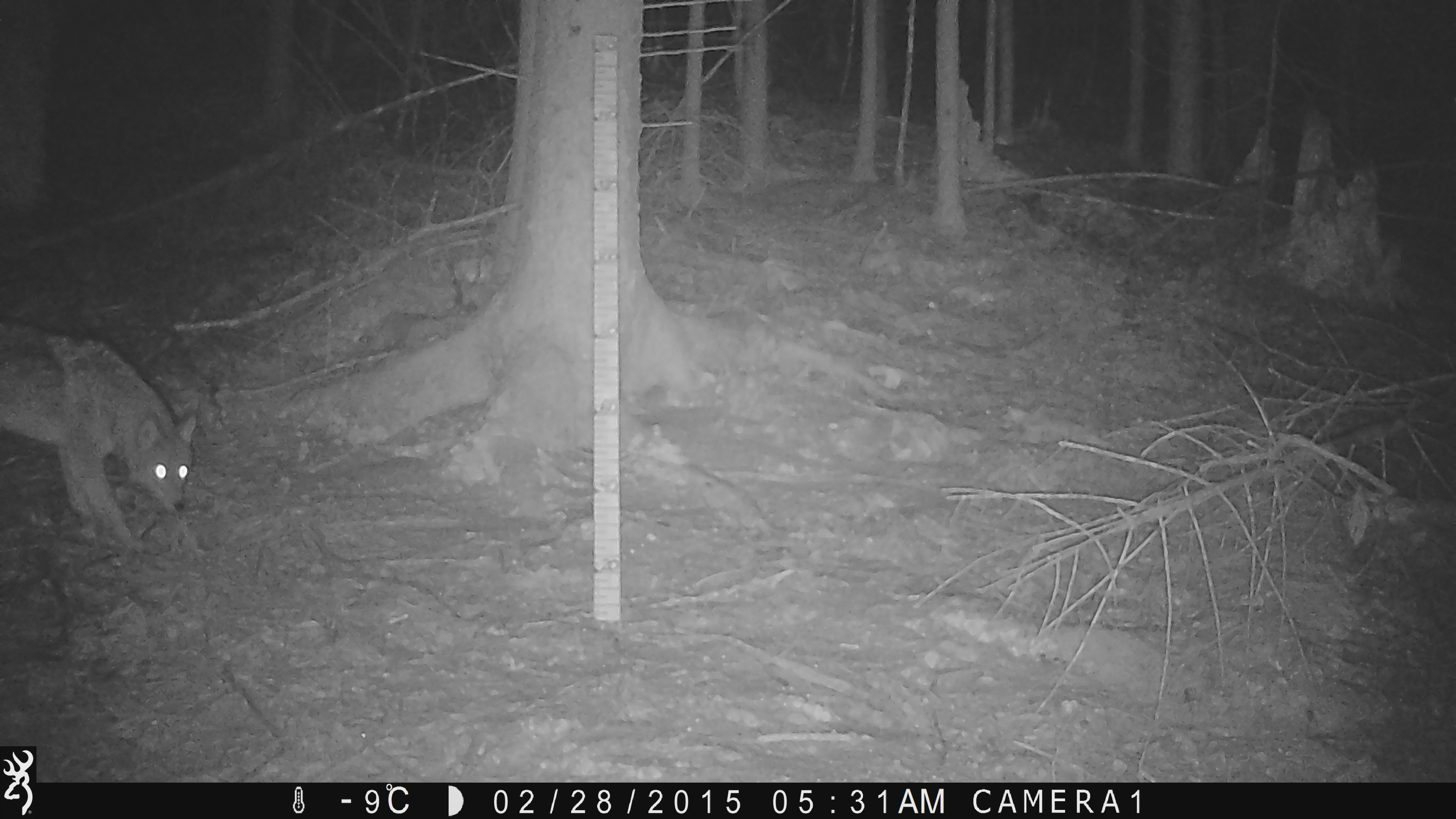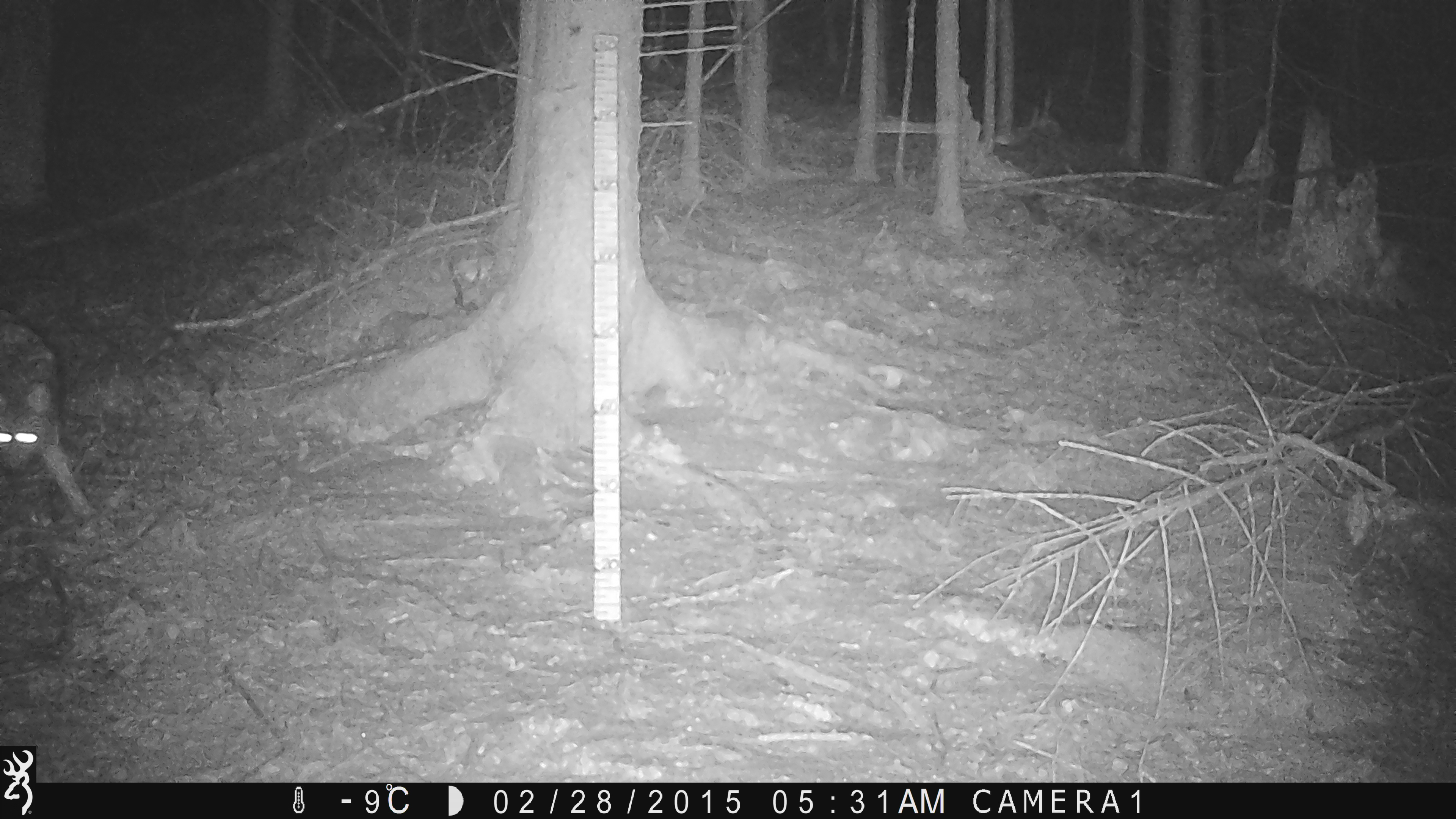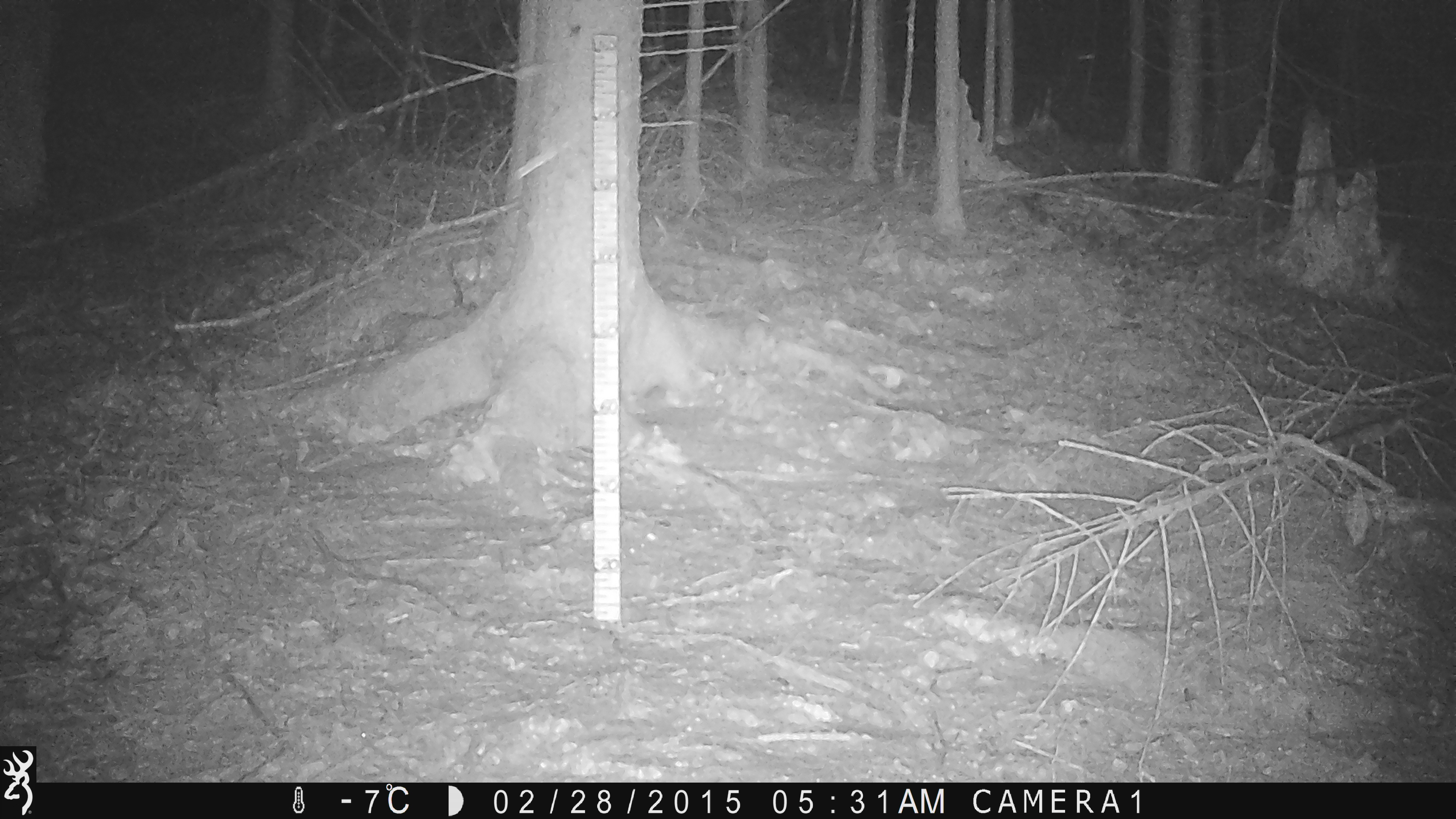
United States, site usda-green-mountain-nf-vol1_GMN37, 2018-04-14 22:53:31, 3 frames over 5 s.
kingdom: Animalia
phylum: Chordata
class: Mammalia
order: Carnivora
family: Canidae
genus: Canis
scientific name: Canis latrans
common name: coyote